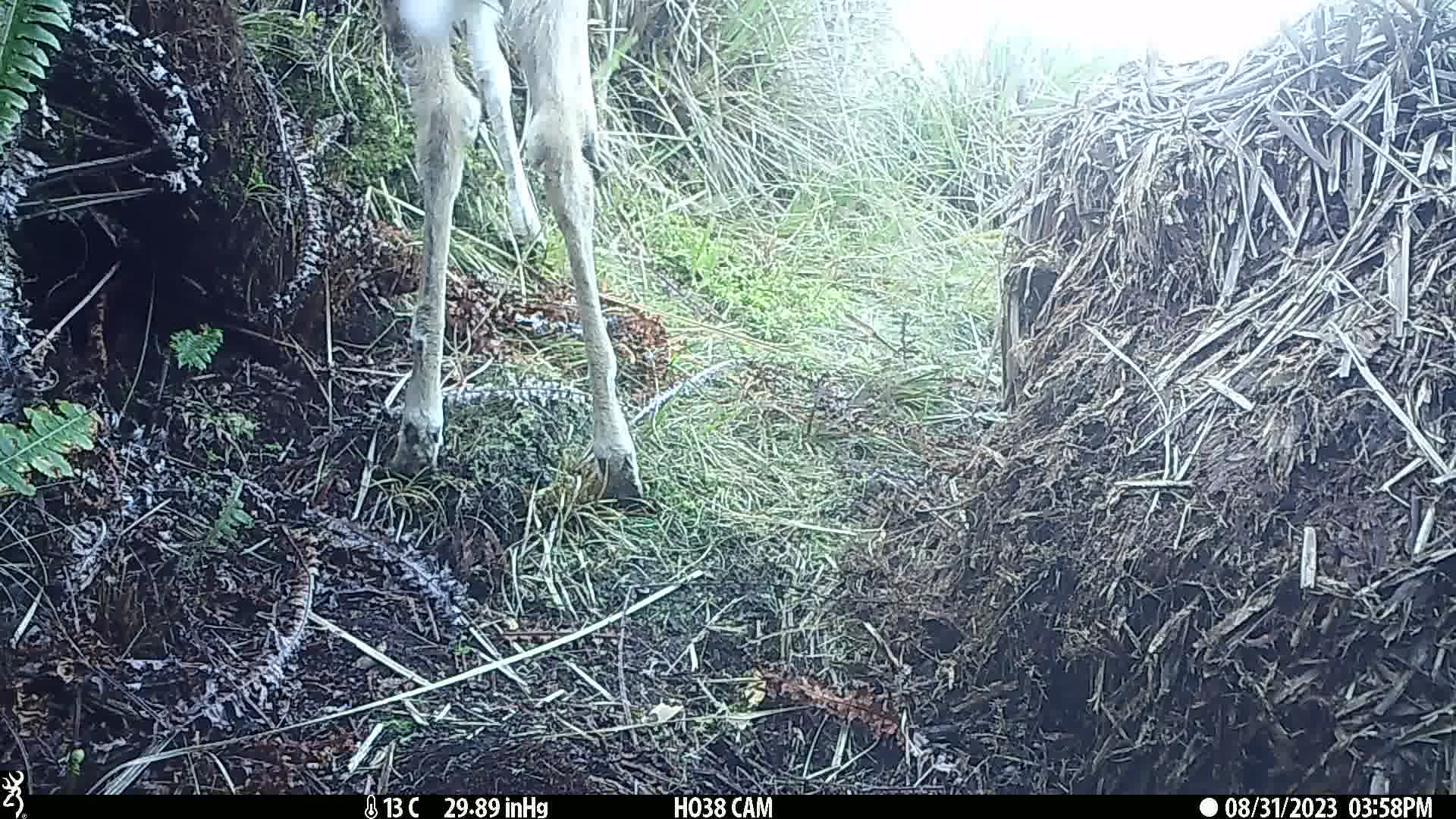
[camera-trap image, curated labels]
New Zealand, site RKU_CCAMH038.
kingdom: Animalia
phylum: Chordata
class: Mammalia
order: Artiodactyla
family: Cervidae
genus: Odocoileus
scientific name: Odocoileus virginianus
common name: white-tailed deer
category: white tailed deer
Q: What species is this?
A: White tailed deer (white-tailed deer) (Odocoileus virginianus).